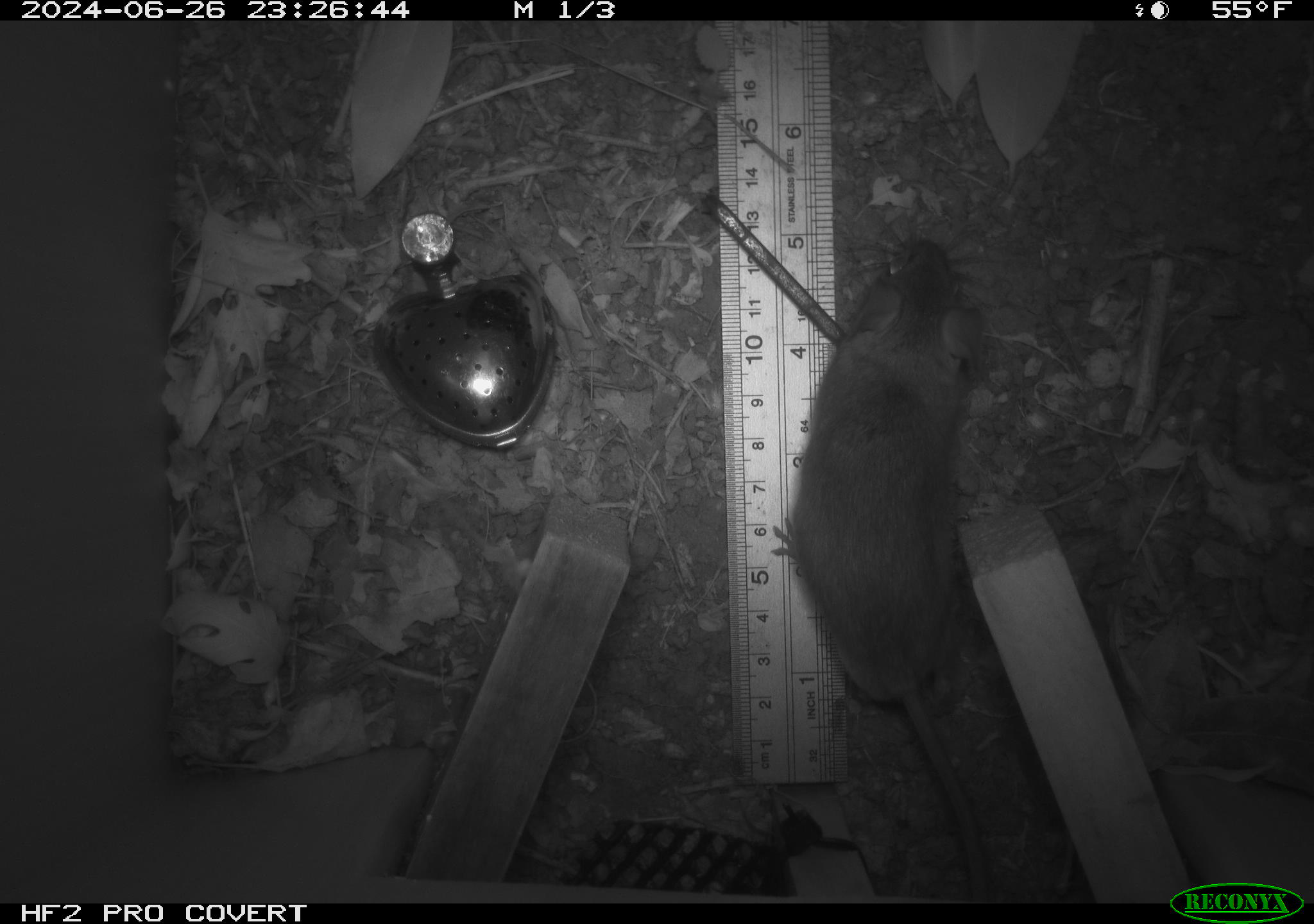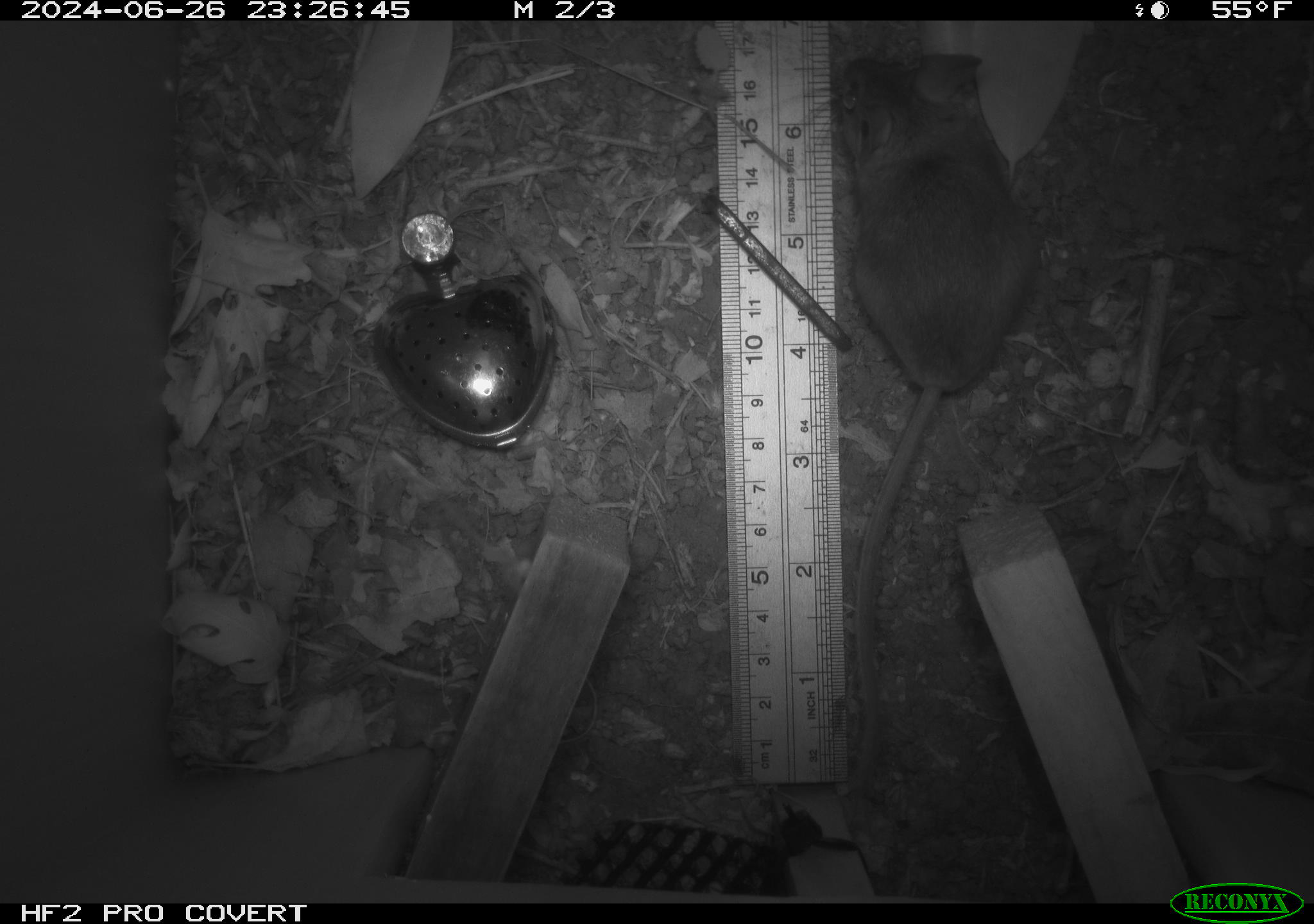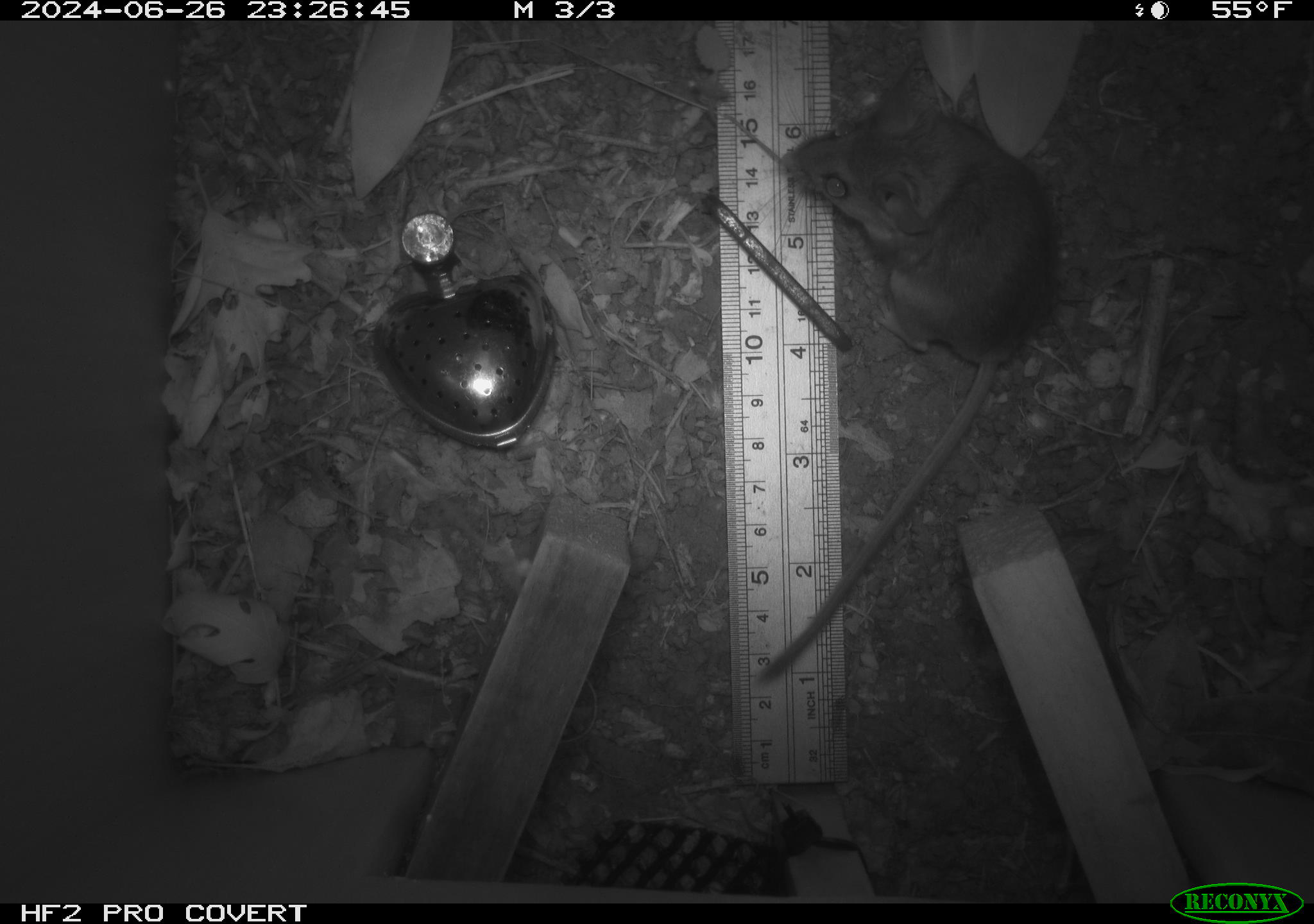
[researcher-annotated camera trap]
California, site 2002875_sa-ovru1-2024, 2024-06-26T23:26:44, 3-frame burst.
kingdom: Animalia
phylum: Chordata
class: Mammalia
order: Rodentia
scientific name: Rodentia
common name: rodent